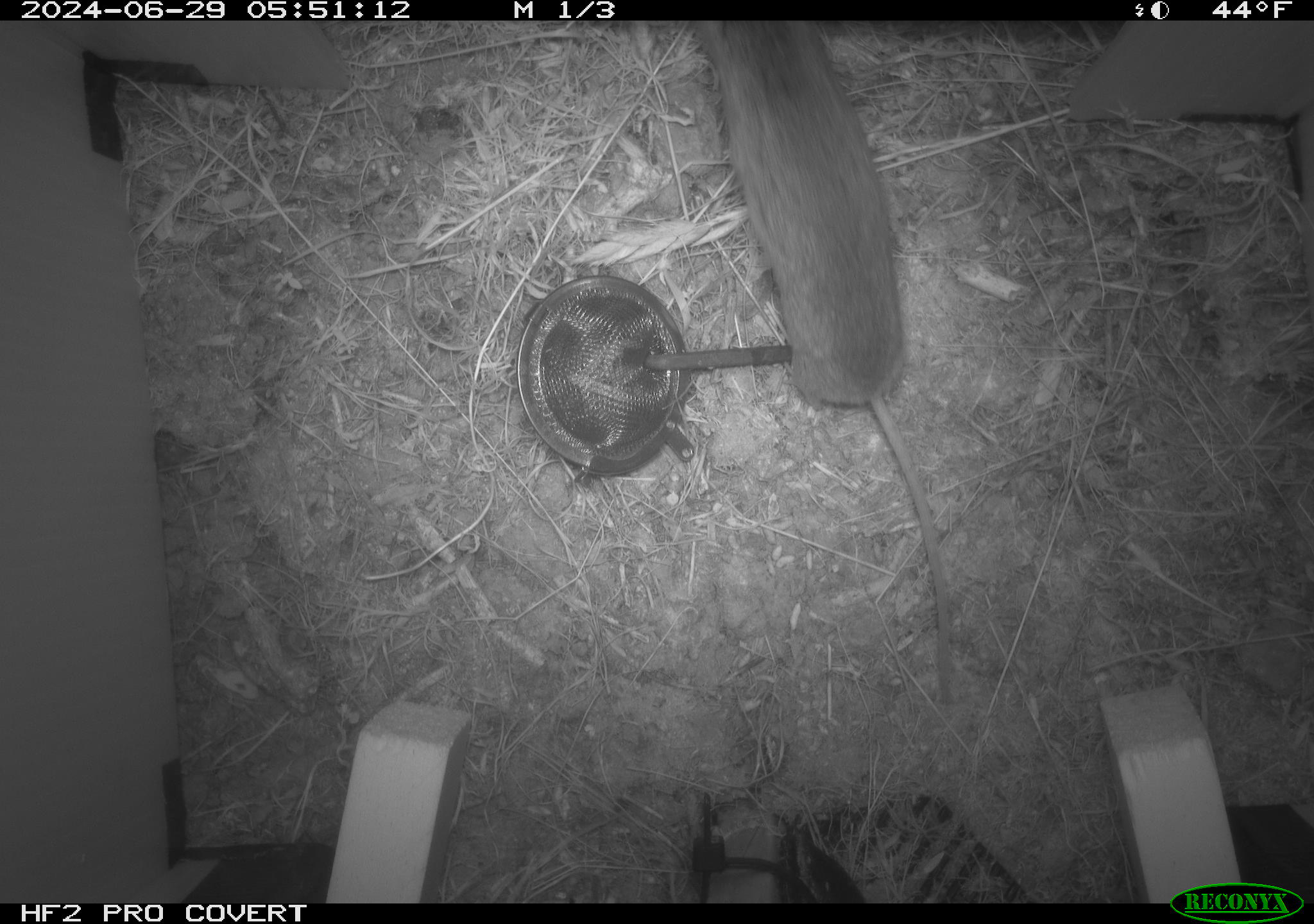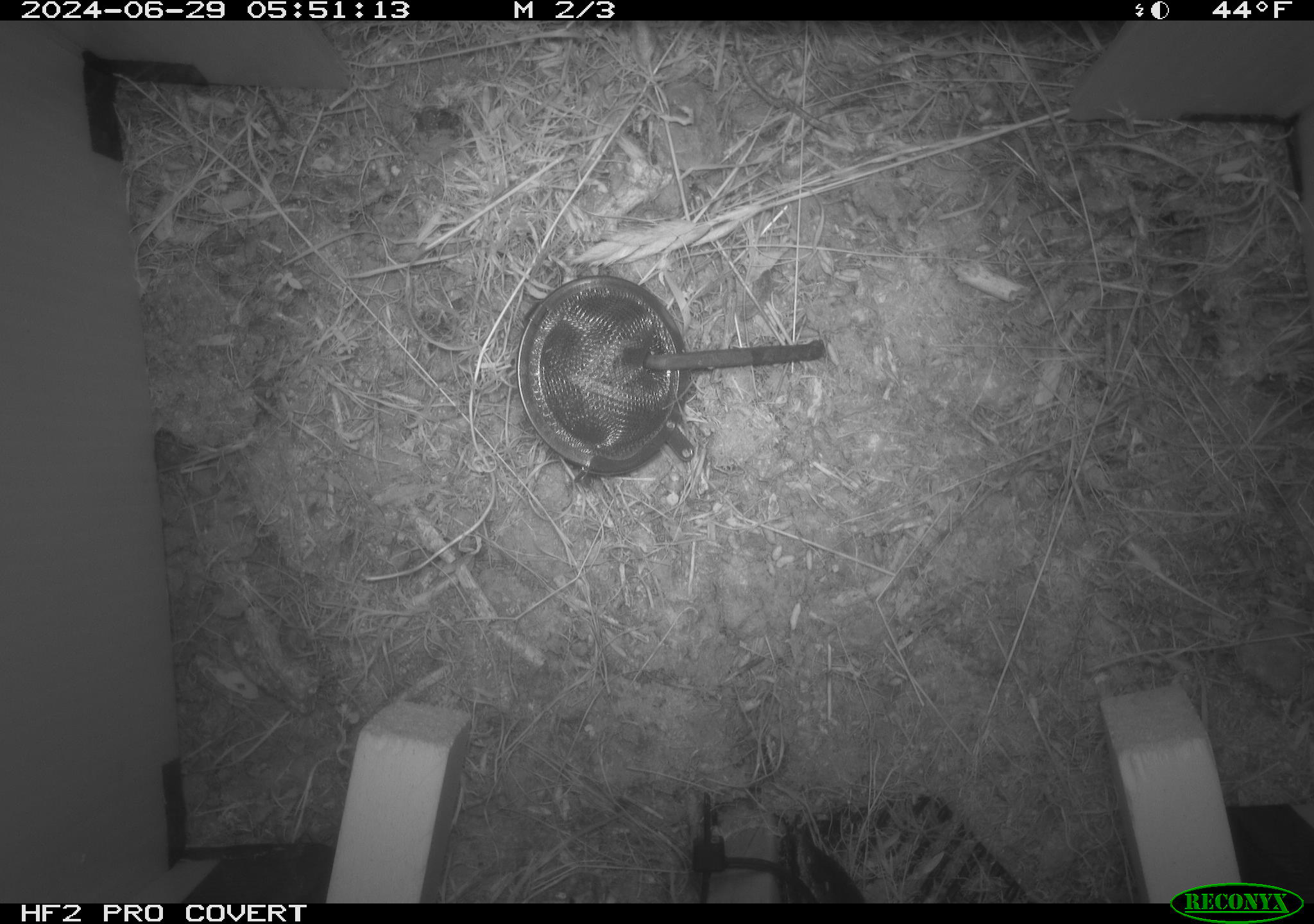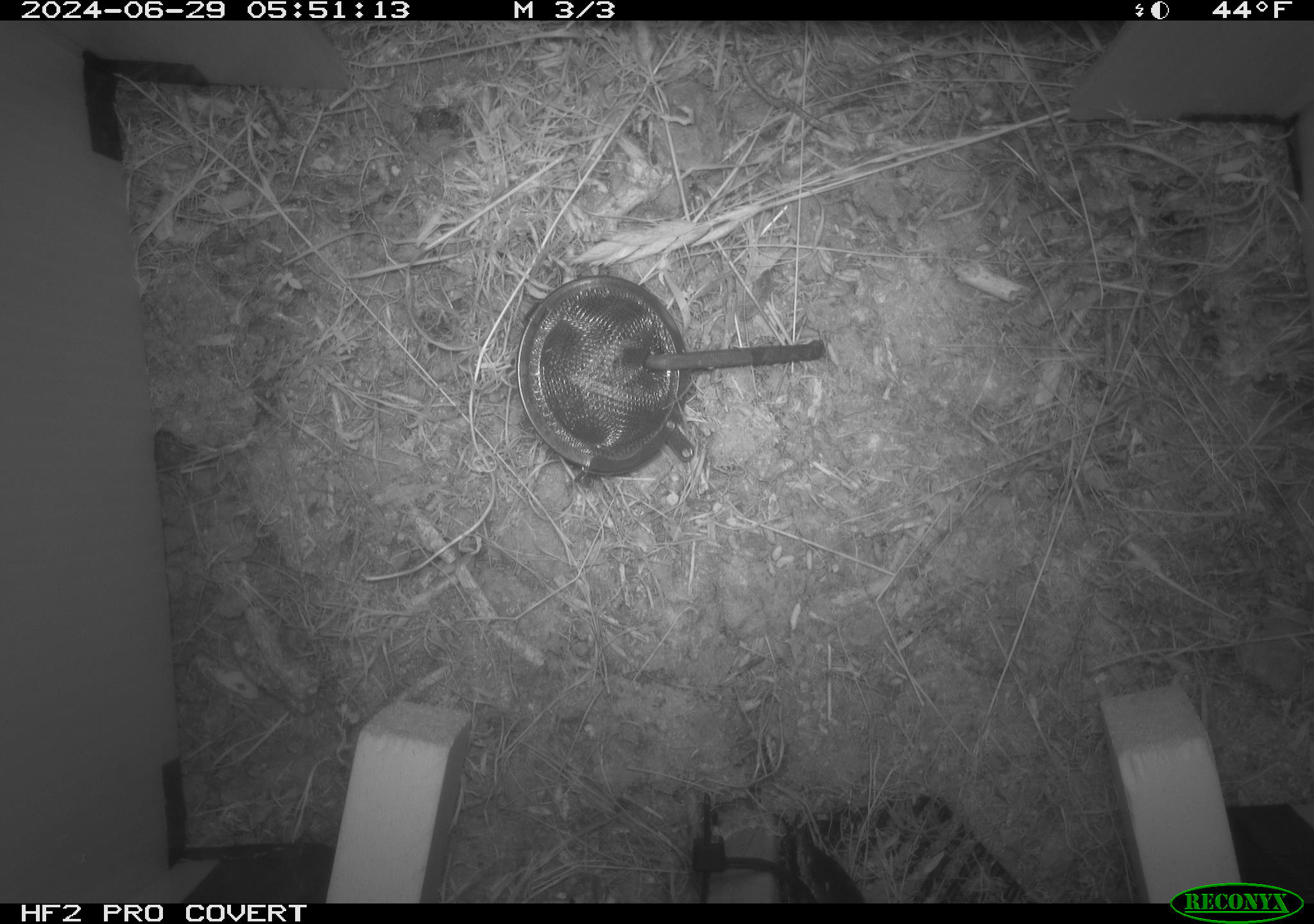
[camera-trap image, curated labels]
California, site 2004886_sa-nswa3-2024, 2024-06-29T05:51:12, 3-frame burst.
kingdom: Animalia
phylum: Chordata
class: Mammalia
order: Rodentia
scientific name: Rodentia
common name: rodent